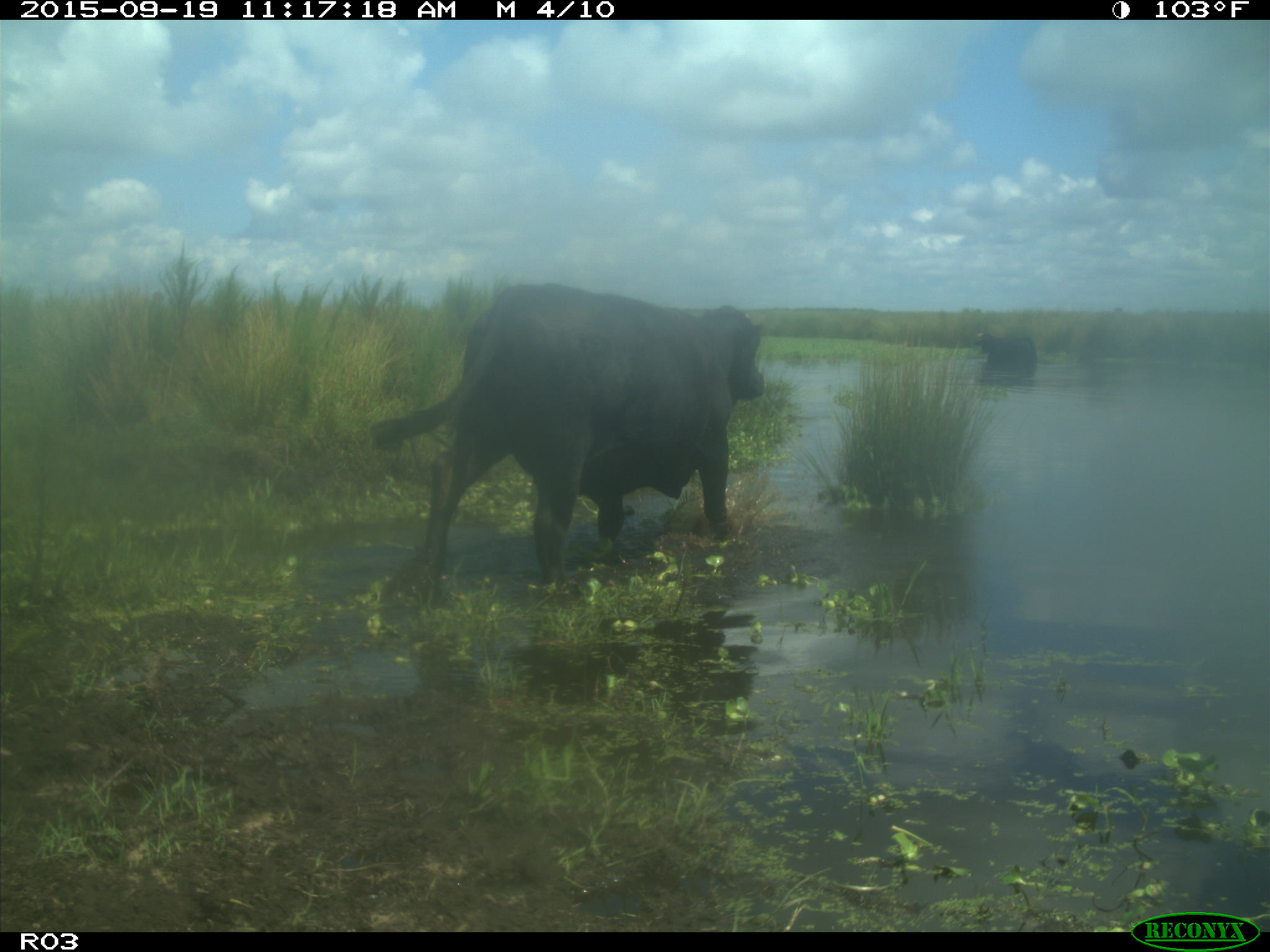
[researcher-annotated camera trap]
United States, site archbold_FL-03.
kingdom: Animalia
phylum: Chordata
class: Mammalia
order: Artiodactyla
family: Bovidae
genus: Bos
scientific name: Bos taurus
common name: domestic cow